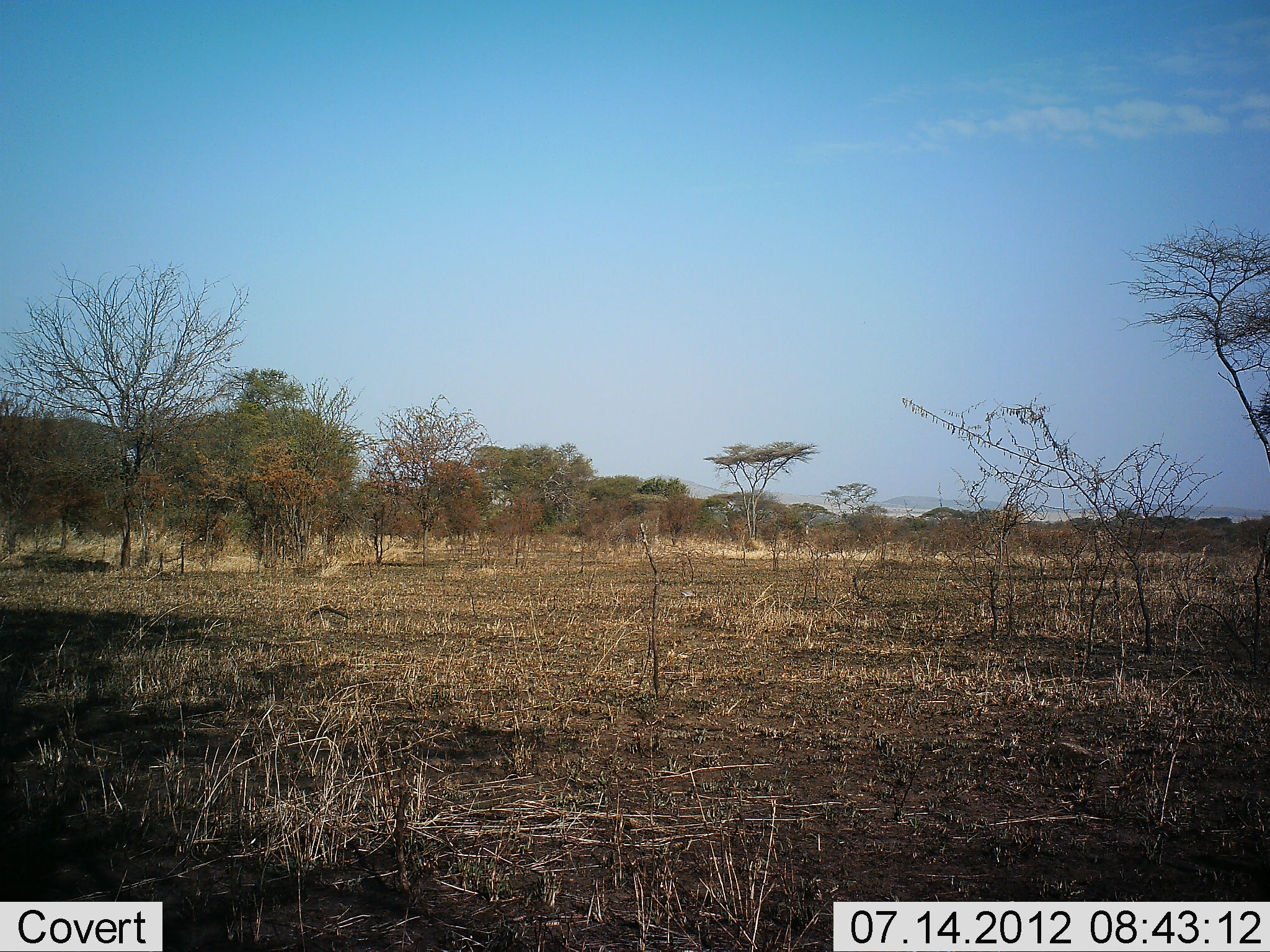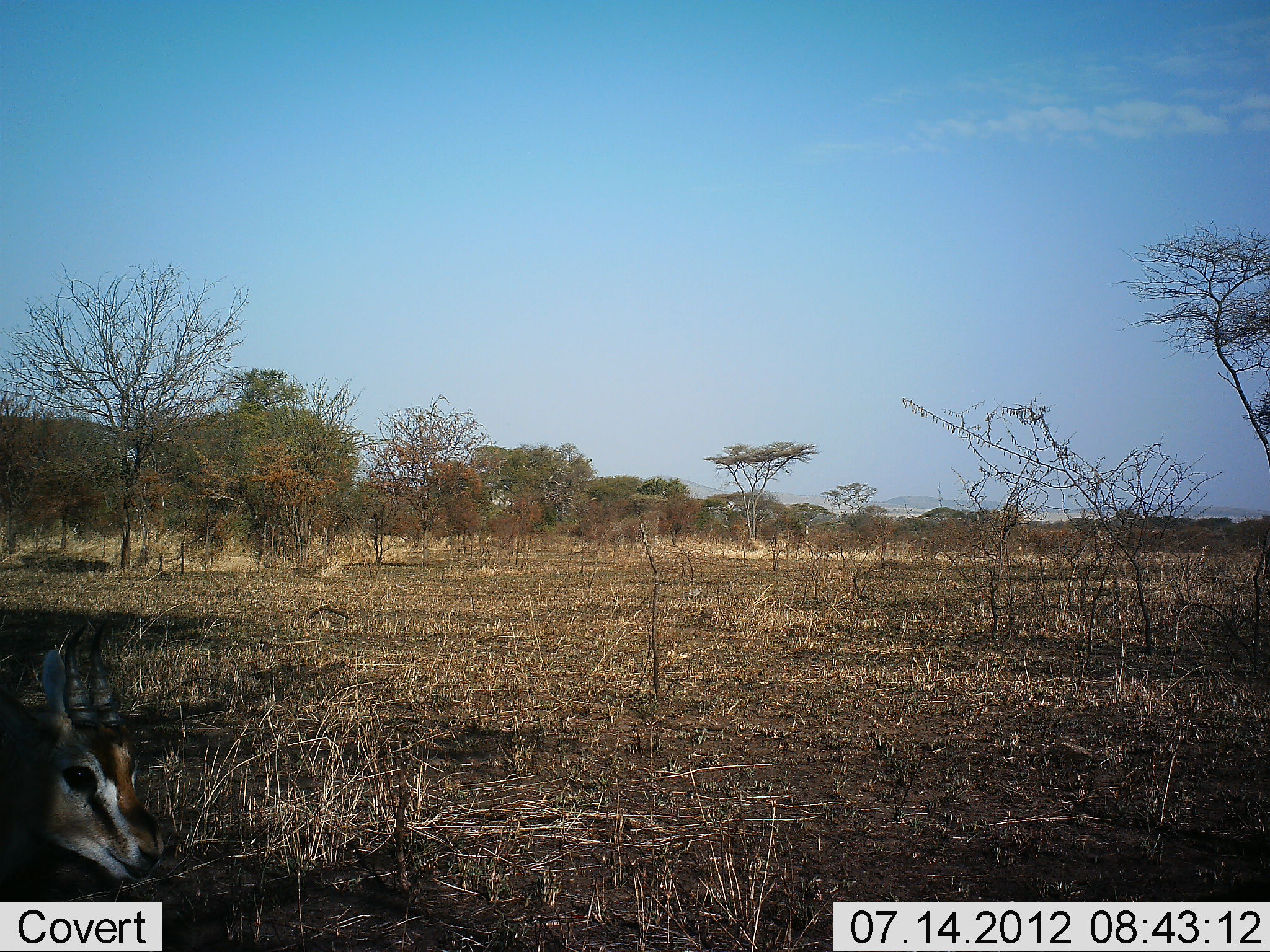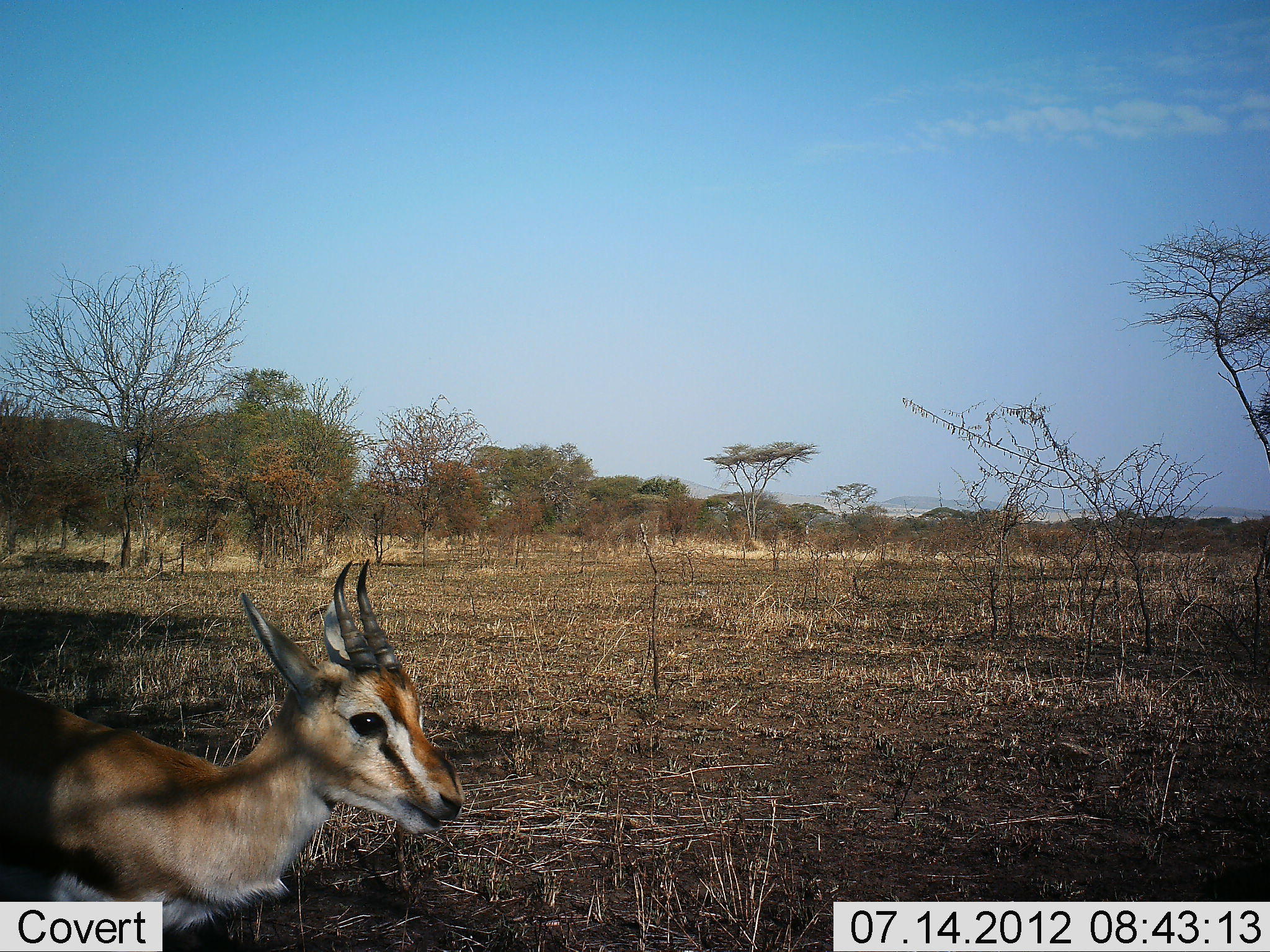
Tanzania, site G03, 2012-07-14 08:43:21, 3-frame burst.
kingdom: Animalia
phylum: Chordata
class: Mammalia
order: Artiodactyla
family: Bovidae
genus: Eudorcas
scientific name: Eudorcas thomsonii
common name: thomson's gazelle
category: gazellethomsons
Gazellethomsons (thomson's gazelle) (Eudorcas thomsonii), count 1. Behavior (volunteer vote fractions): standing 29%, resting 0%, moving 71%, interacting 0%. Young present (vote fraction): 7%. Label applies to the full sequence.